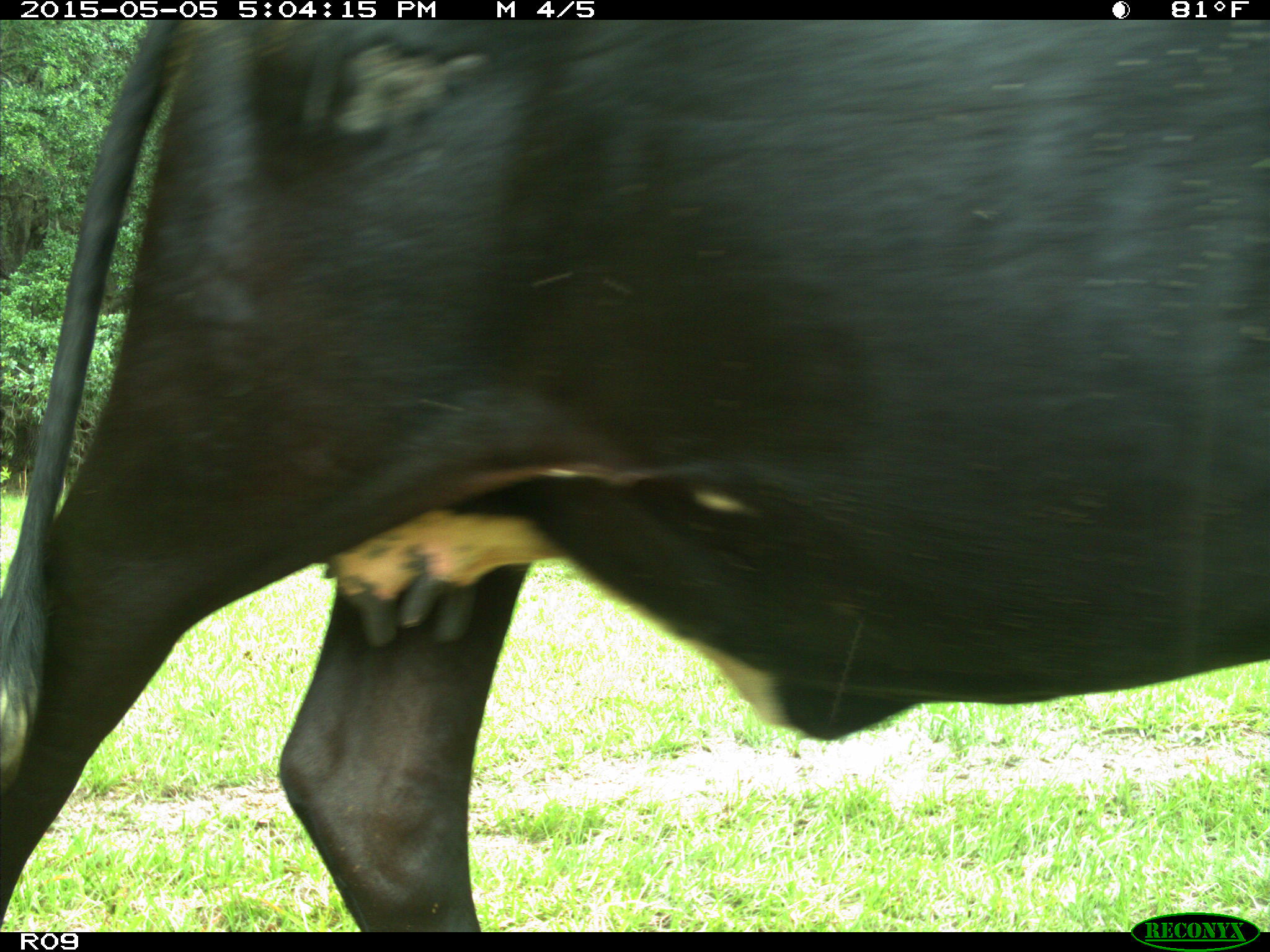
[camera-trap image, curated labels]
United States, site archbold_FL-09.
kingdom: Animalia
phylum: Chordata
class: Mammalia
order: Artiodactyla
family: Bovidae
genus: Bos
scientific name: Bos taurus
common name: domestic cow